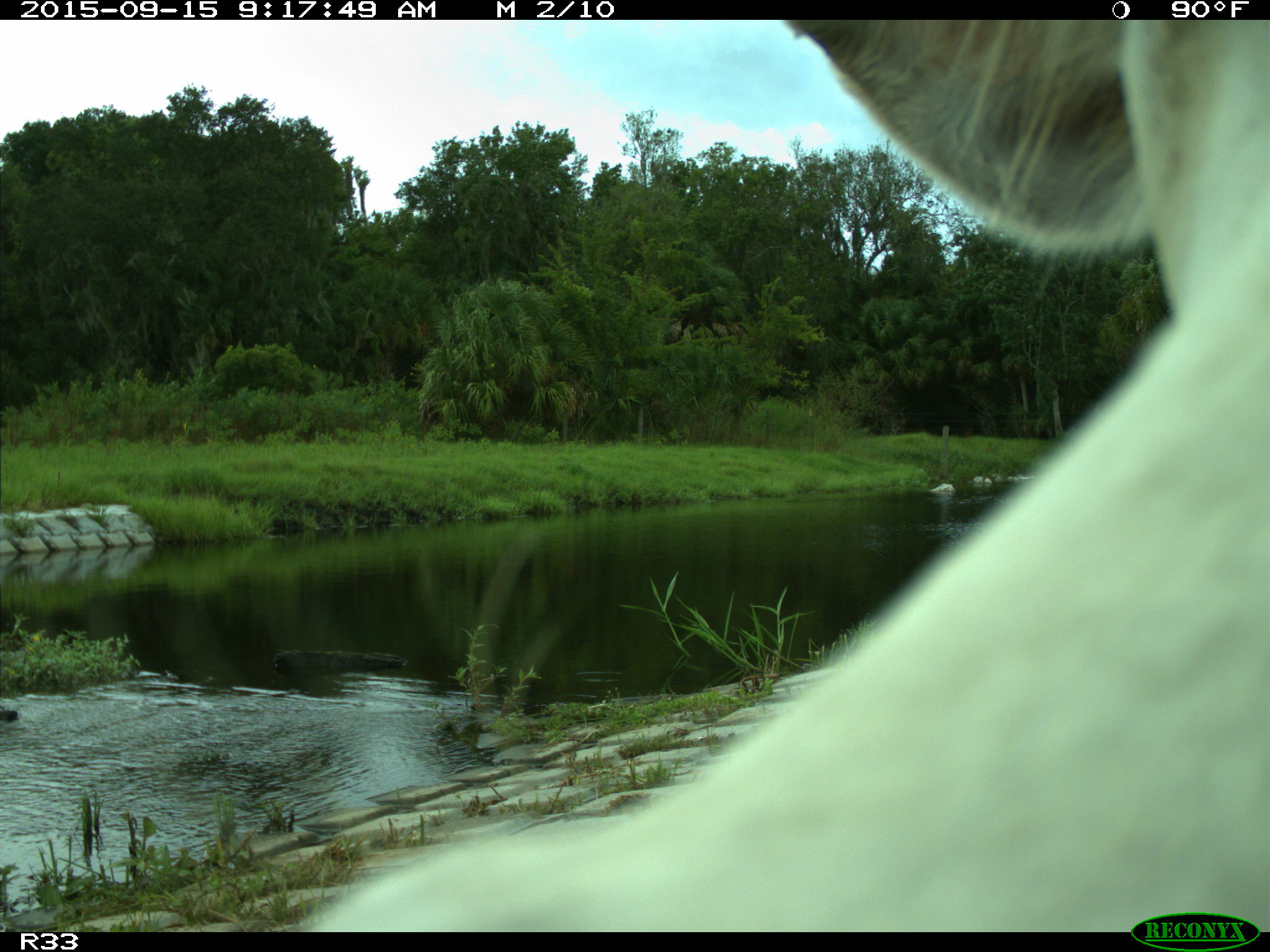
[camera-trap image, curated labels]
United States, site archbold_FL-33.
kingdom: Animalia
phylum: Chordata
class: Mammalia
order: Artiodactyla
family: Bovidae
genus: Bos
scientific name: Bos taurus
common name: domestic cow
Bos taurus (domestic cow).